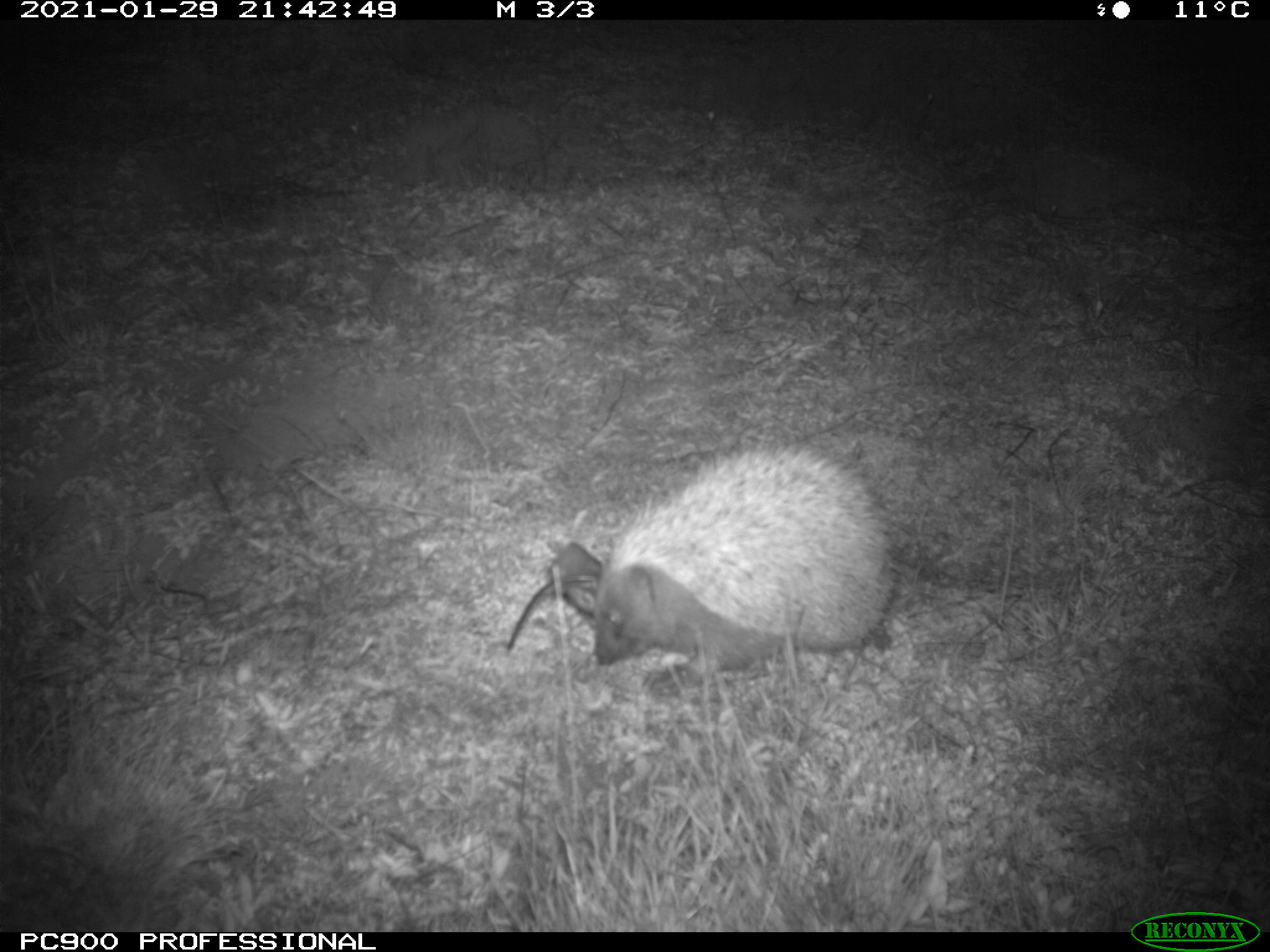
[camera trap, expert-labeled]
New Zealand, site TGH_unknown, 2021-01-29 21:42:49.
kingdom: Animalia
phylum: Chordata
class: Mammalia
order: Eulipotyphla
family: Erinaceidae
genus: Erinaceus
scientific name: Erinaceus europaeus europaeus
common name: european hedgehog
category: hedgehog